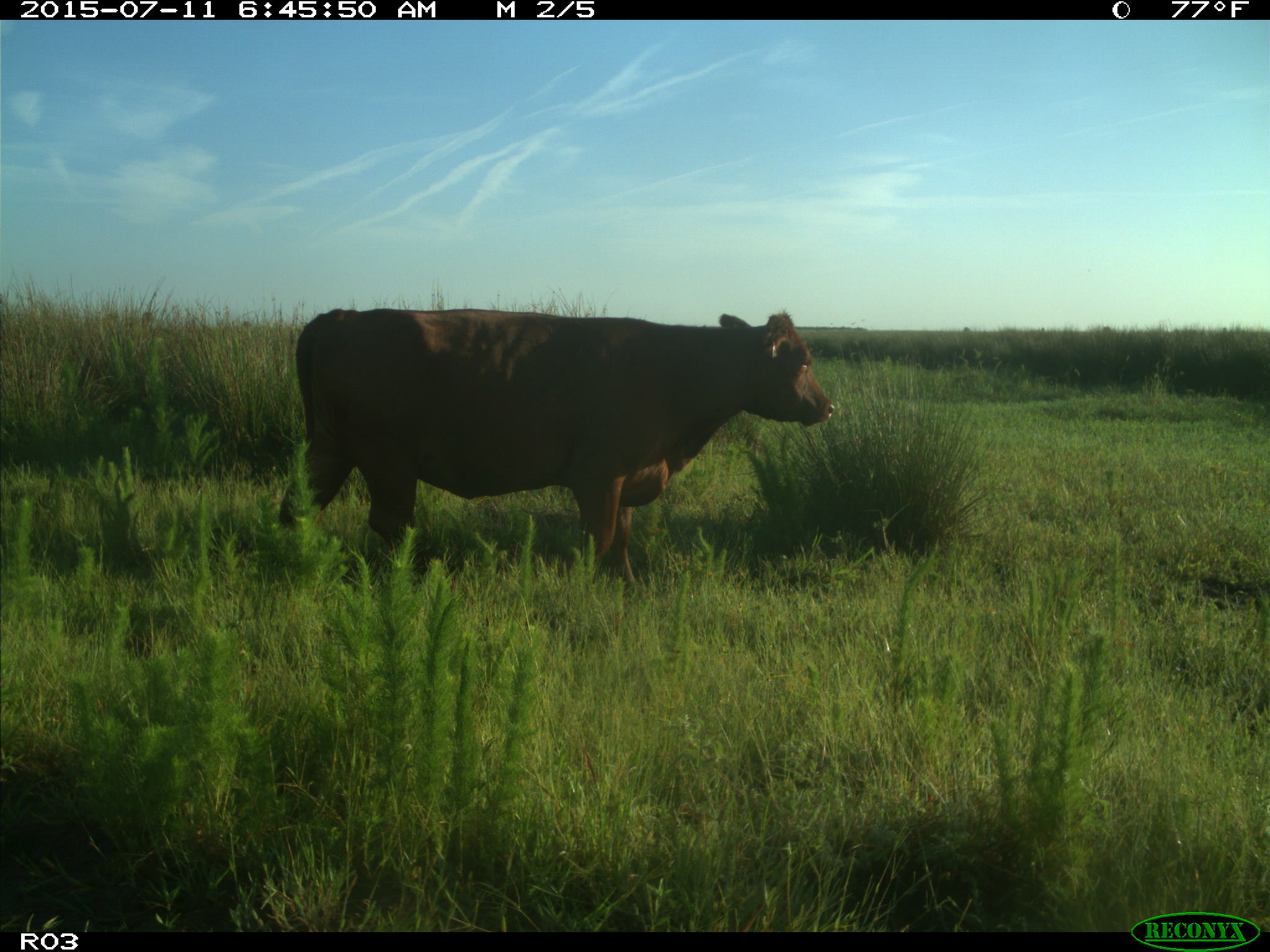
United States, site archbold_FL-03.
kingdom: Animalia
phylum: Chordata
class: Mammalia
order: Artiodactyla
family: Bovidae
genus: Bos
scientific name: Bos taurus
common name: domestic cow